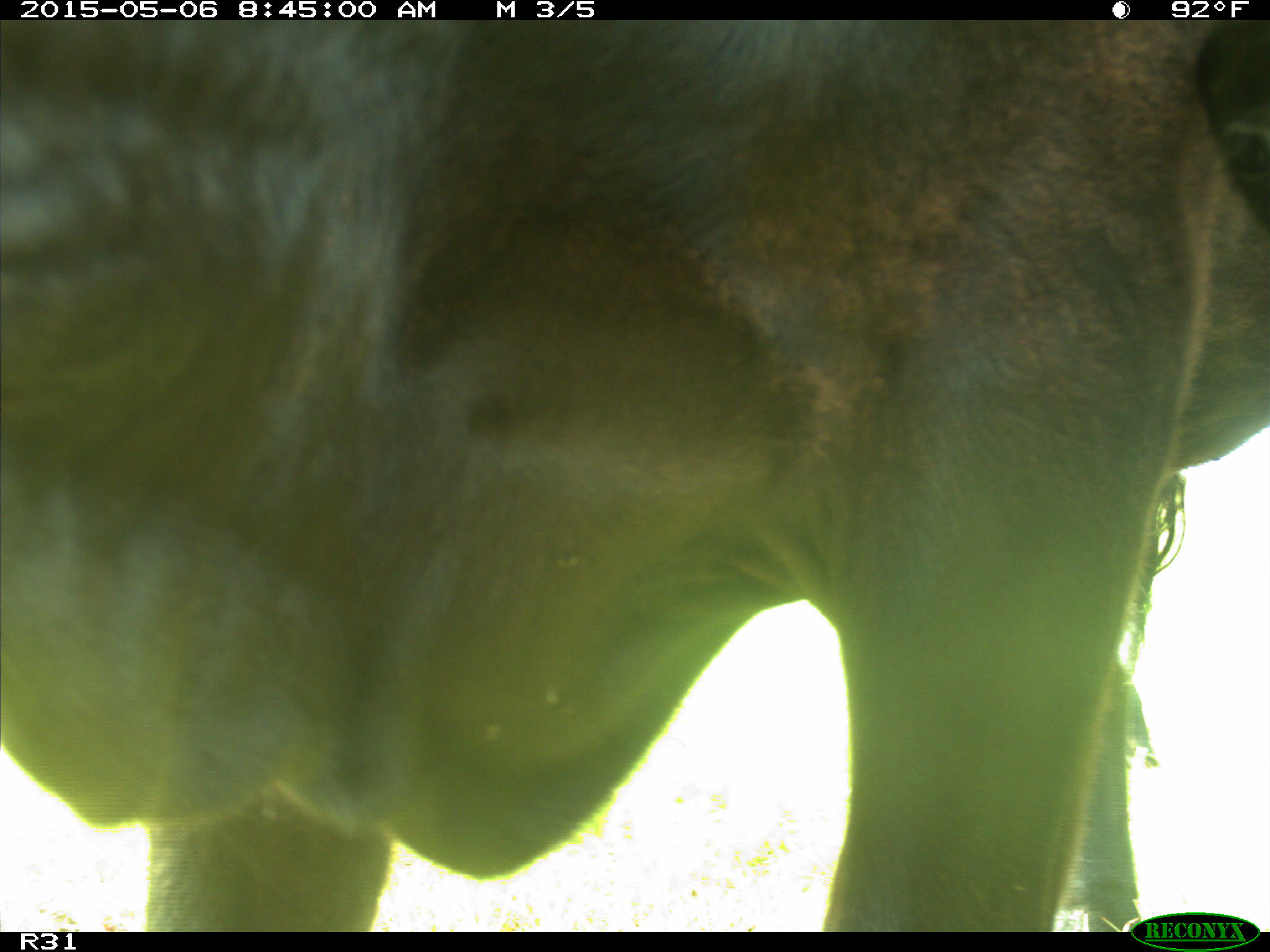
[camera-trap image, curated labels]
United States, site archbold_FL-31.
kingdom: Animalia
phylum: Chordata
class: Mammalia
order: Artiodactyla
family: Bovidae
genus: Bos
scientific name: Bos taurus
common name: domestic cow